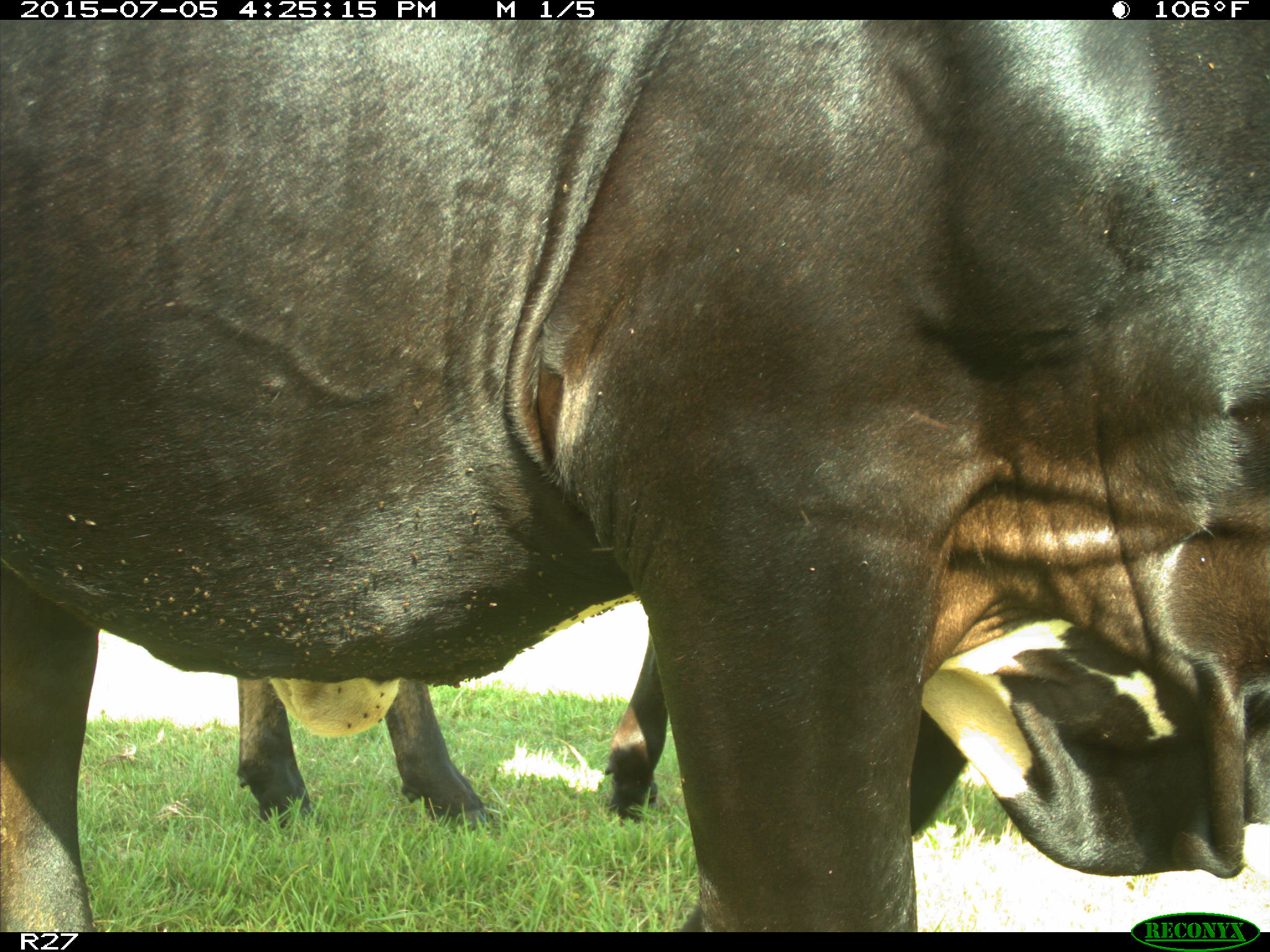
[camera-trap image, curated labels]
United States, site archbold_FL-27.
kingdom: Animalia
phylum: Chordata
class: Mammalia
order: Artiodactyla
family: Bovidae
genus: Bos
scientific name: Bos taurus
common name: domestic cow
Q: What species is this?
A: Bos taurus (domestic cow).